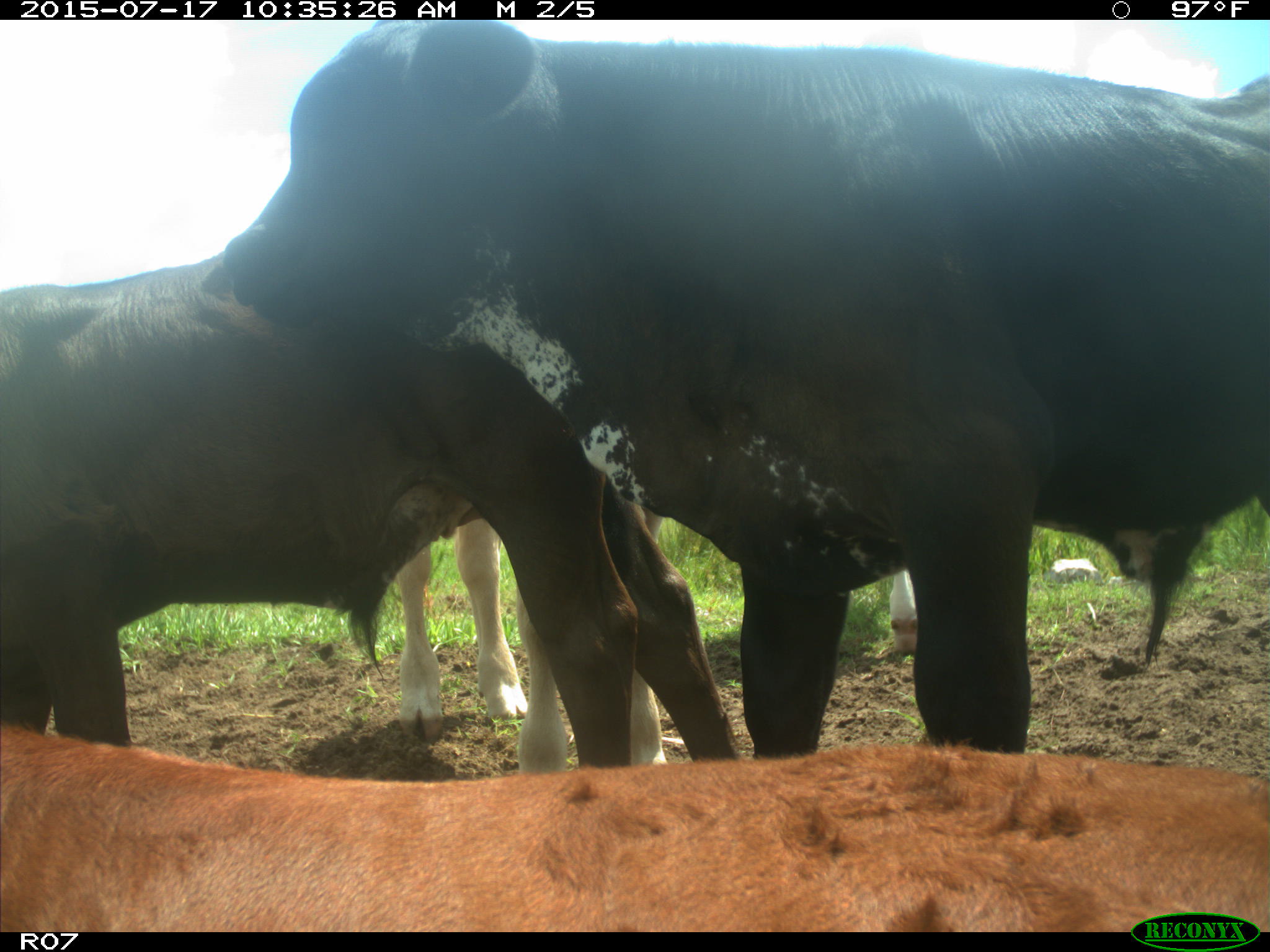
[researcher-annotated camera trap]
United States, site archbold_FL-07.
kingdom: Animalia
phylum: Chordata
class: Mammalia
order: Artiodactyla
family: Bovidae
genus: Bos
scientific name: Bos taurus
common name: domestic cow